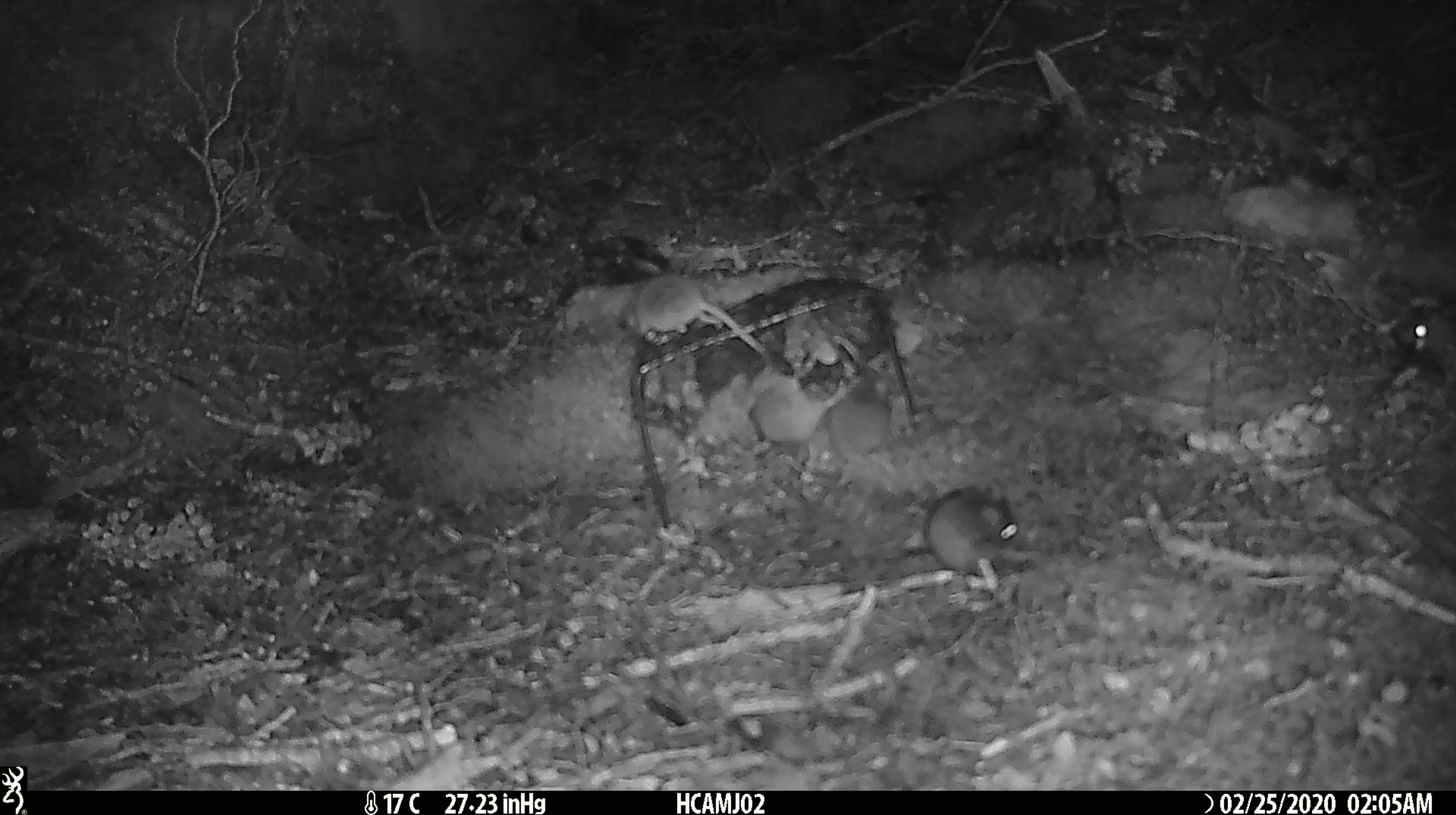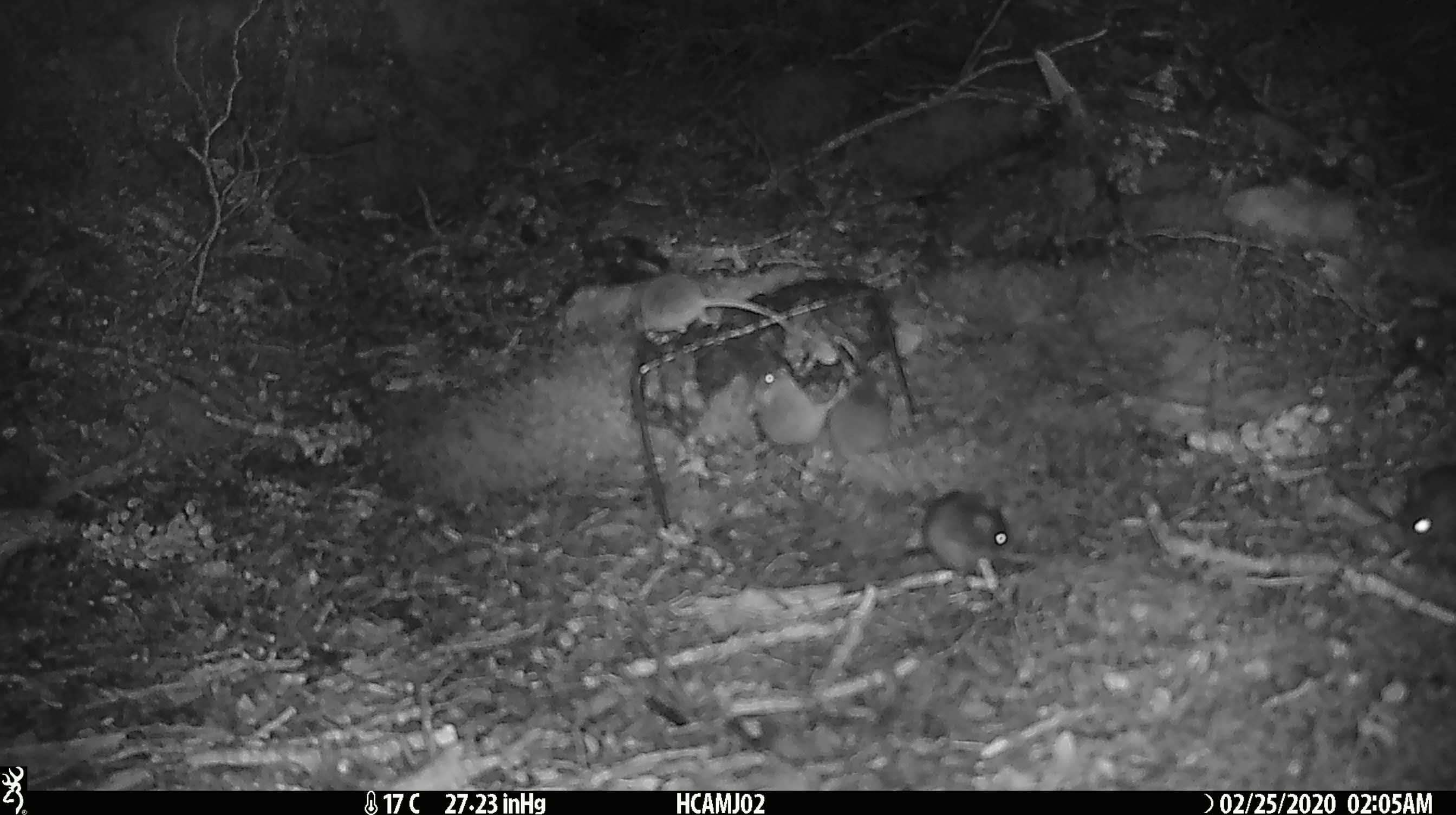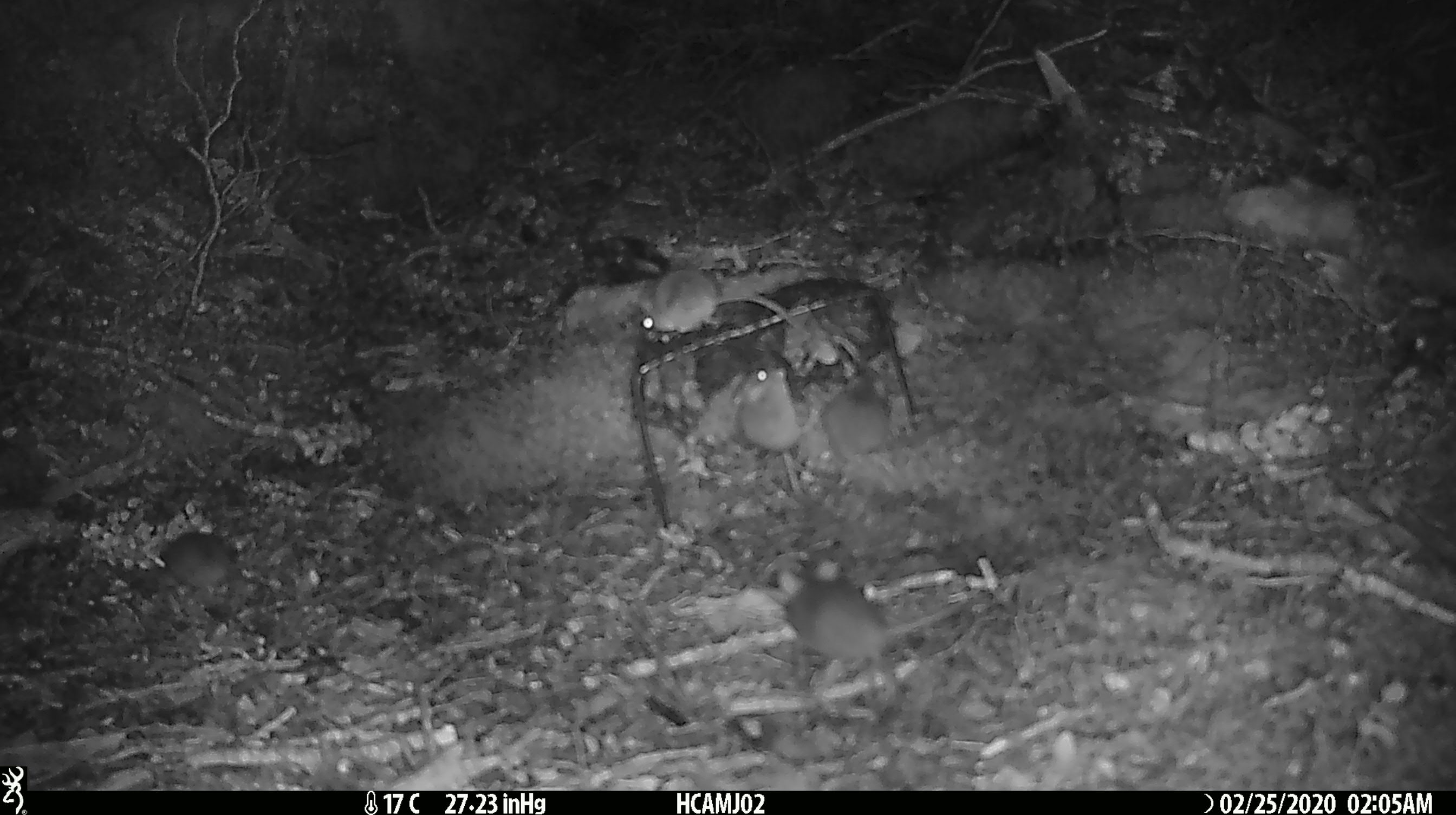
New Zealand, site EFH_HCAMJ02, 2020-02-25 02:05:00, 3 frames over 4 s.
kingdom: Animalia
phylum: Chordata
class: Mammalia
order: Rodentia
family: Muridae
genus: Mus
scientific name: Mus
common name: mouse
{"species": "mouse (Mus)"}